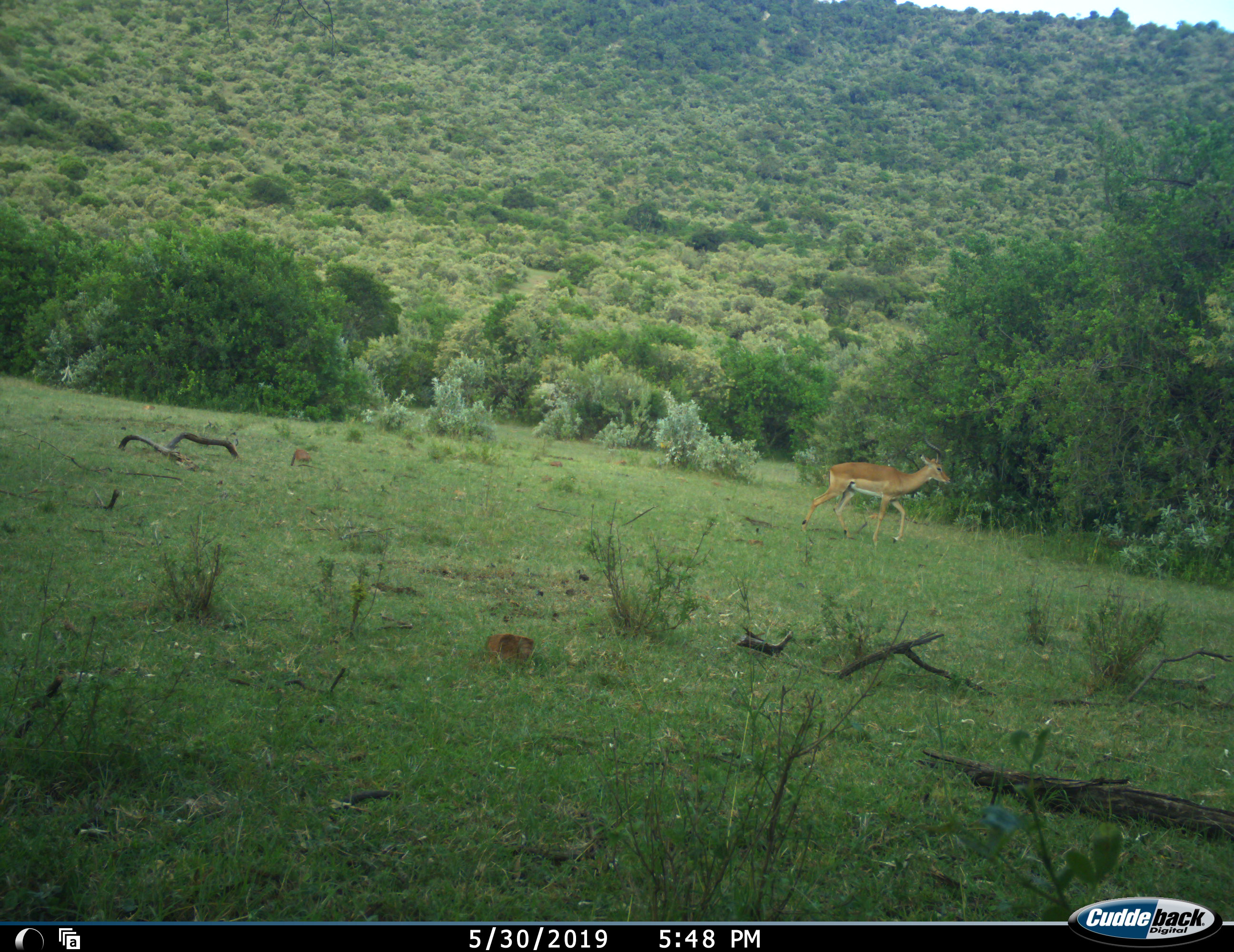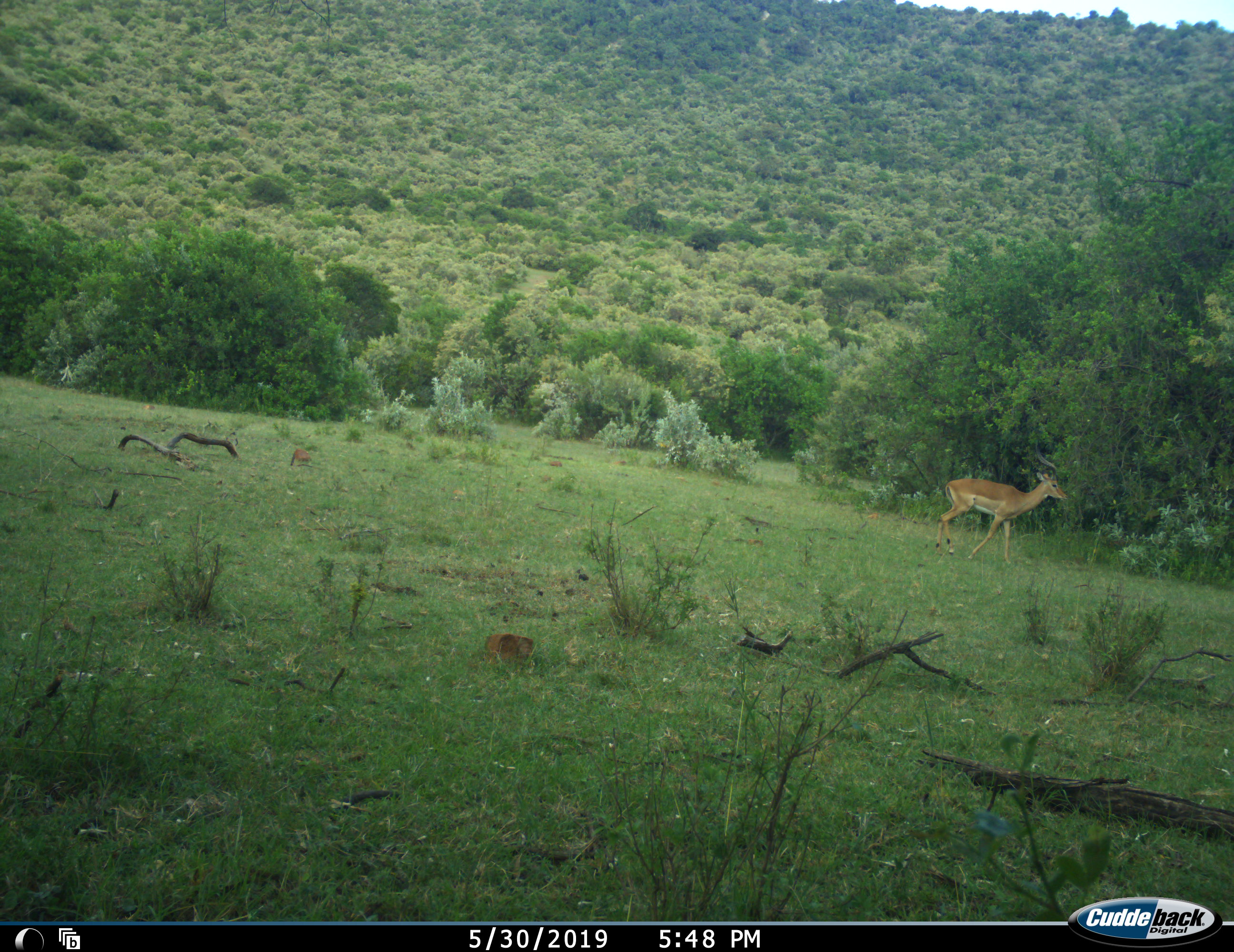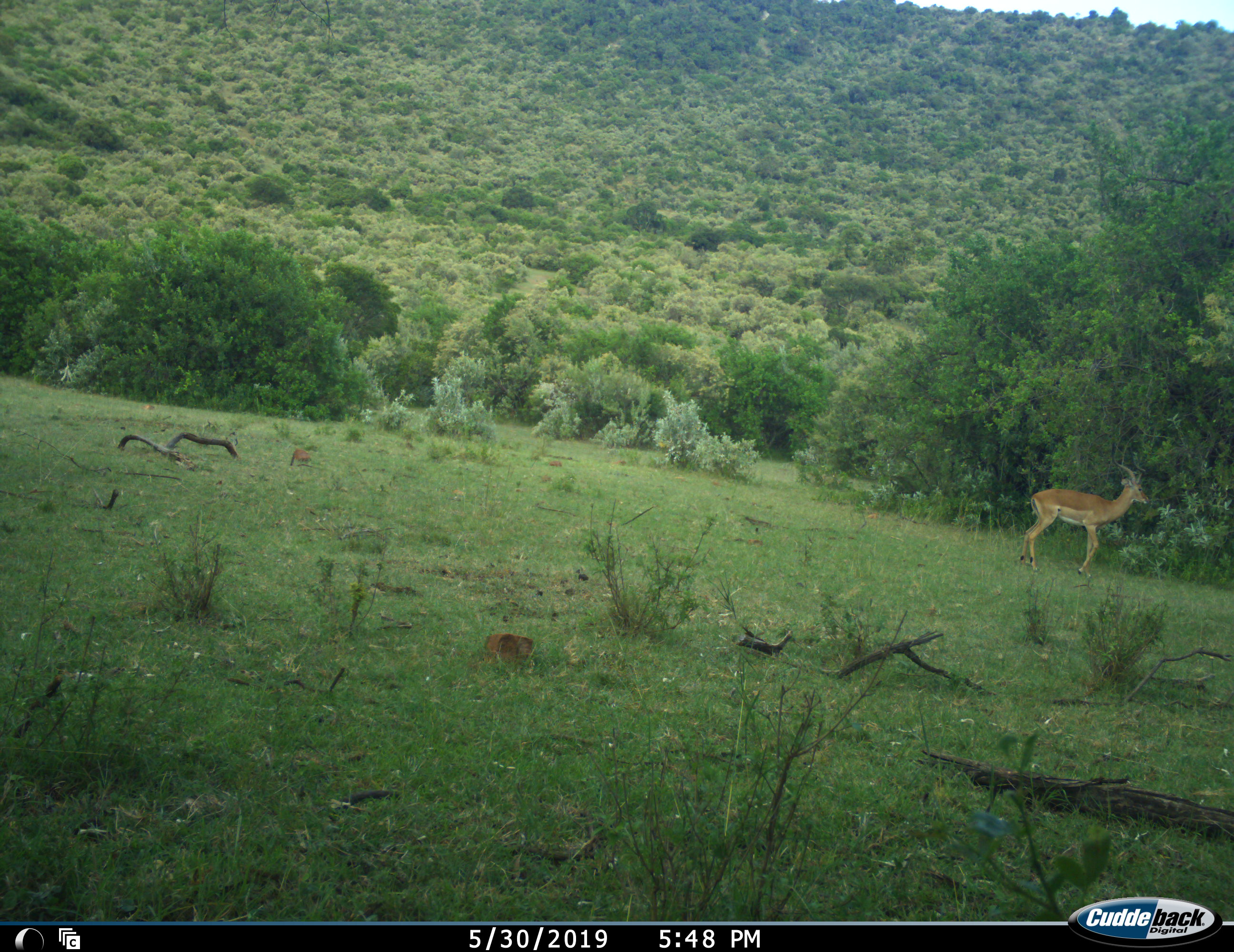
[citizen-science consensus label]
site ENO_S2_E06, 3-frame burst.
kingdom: Animalia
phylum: Chordata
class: Mammalia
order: Artiodactyla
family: Bovidae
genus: Aepyceros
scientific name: Aepyceros melampus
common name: impala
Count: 1.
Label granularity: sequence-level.